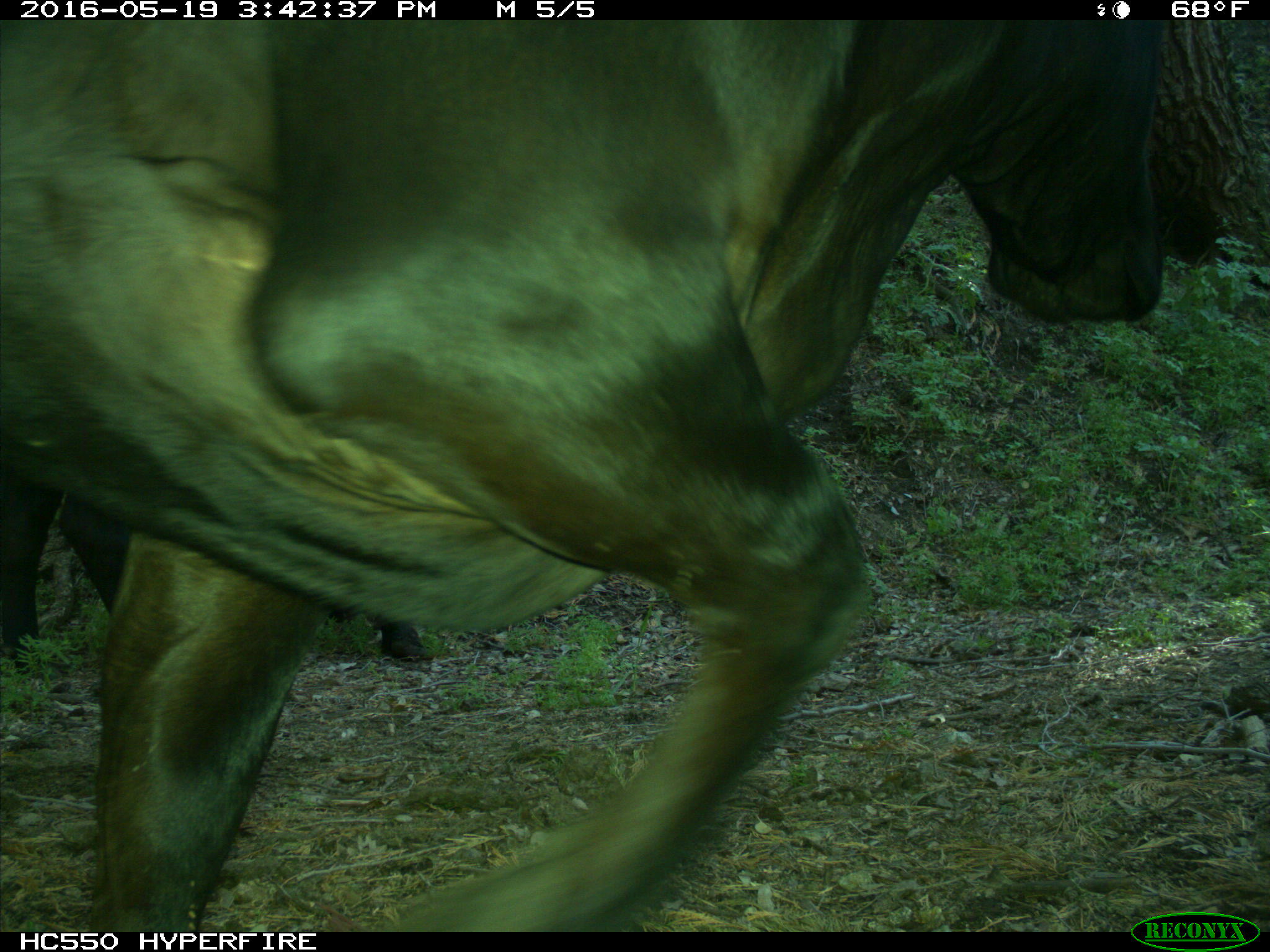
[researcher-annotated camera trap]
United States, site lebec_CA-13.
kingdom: Animalia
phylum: Chordata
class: Mammalia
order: Artiodactyla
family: Bovidae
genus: Bos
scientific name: Bos taurus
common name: domestic cow